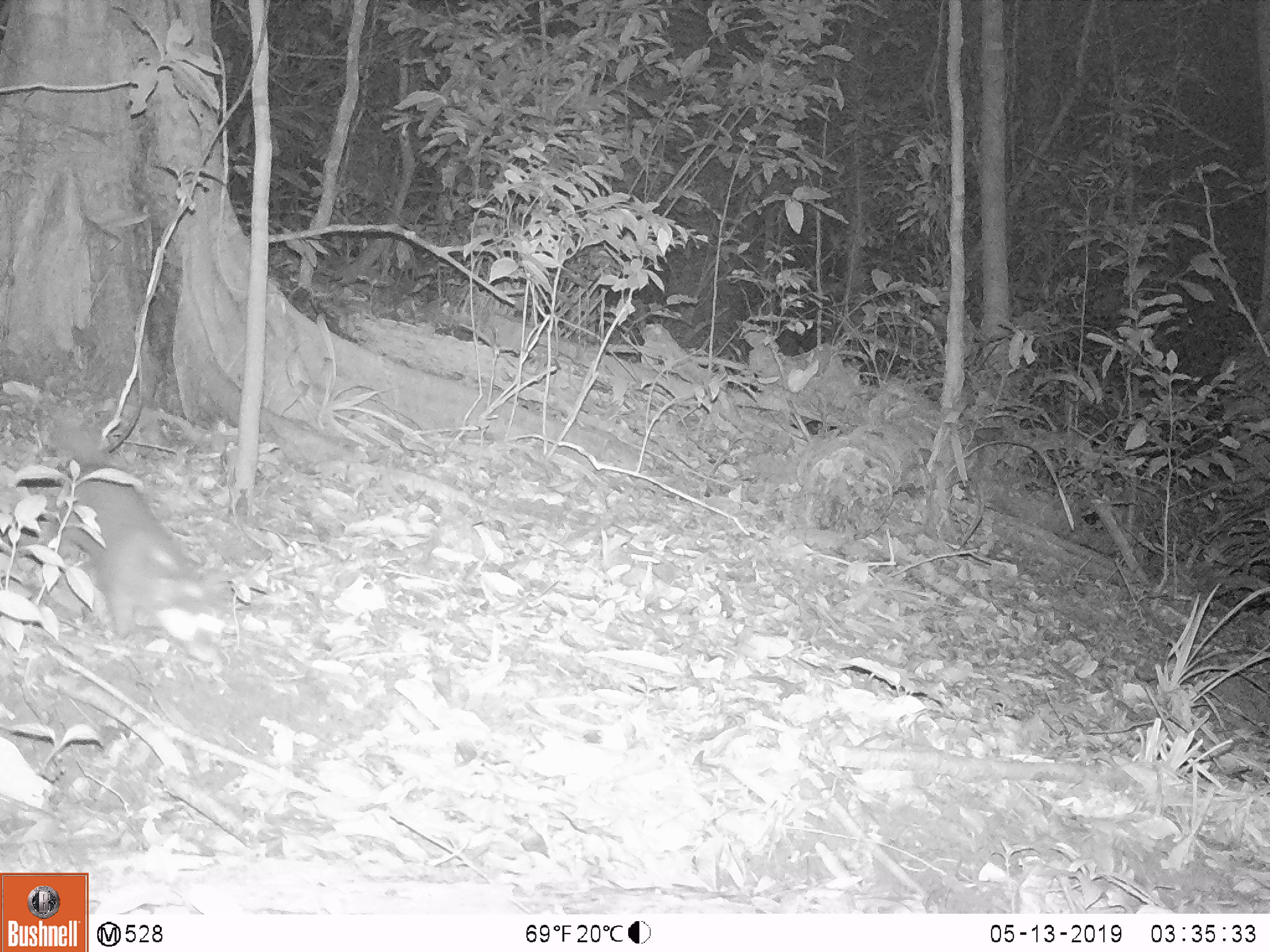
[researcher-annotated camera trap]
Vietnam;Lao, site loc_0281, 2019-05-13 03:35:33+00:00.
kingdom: Animalia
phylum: Chordata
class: Mammalia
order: Carnivora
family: Mustelidae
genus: Melogale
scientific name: Melogale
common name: ferret badger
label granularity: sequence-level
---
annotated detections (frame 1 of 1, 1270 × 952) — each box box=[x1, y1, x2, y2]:
ferret badger: box=[42, 418, 227, 662]